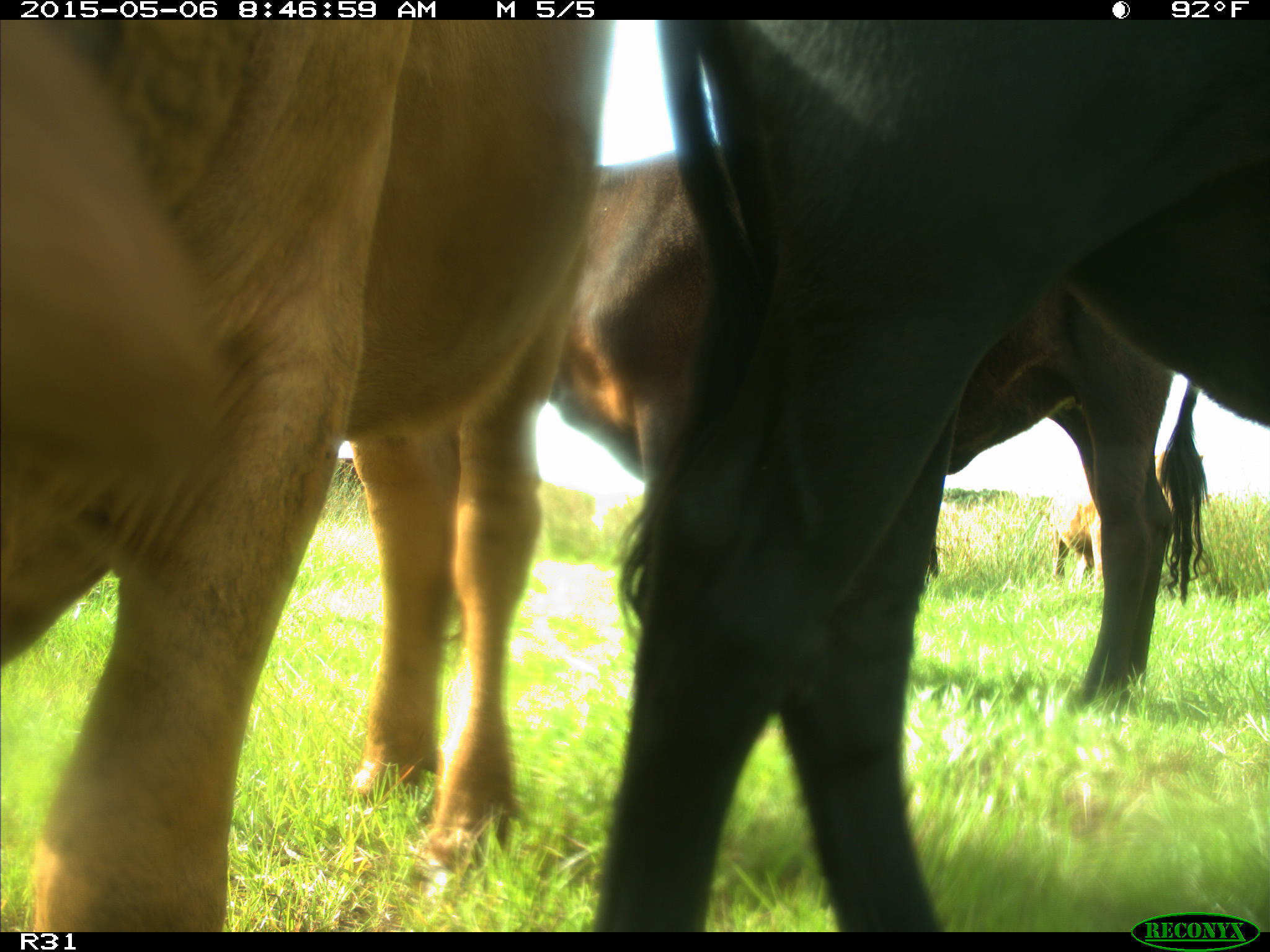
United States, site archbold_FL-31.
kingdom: Animalia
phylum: Chordata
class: Mammalia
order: Artiodactyla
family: Bovidae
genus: Bos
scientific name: Bos taurus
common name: domestic cow